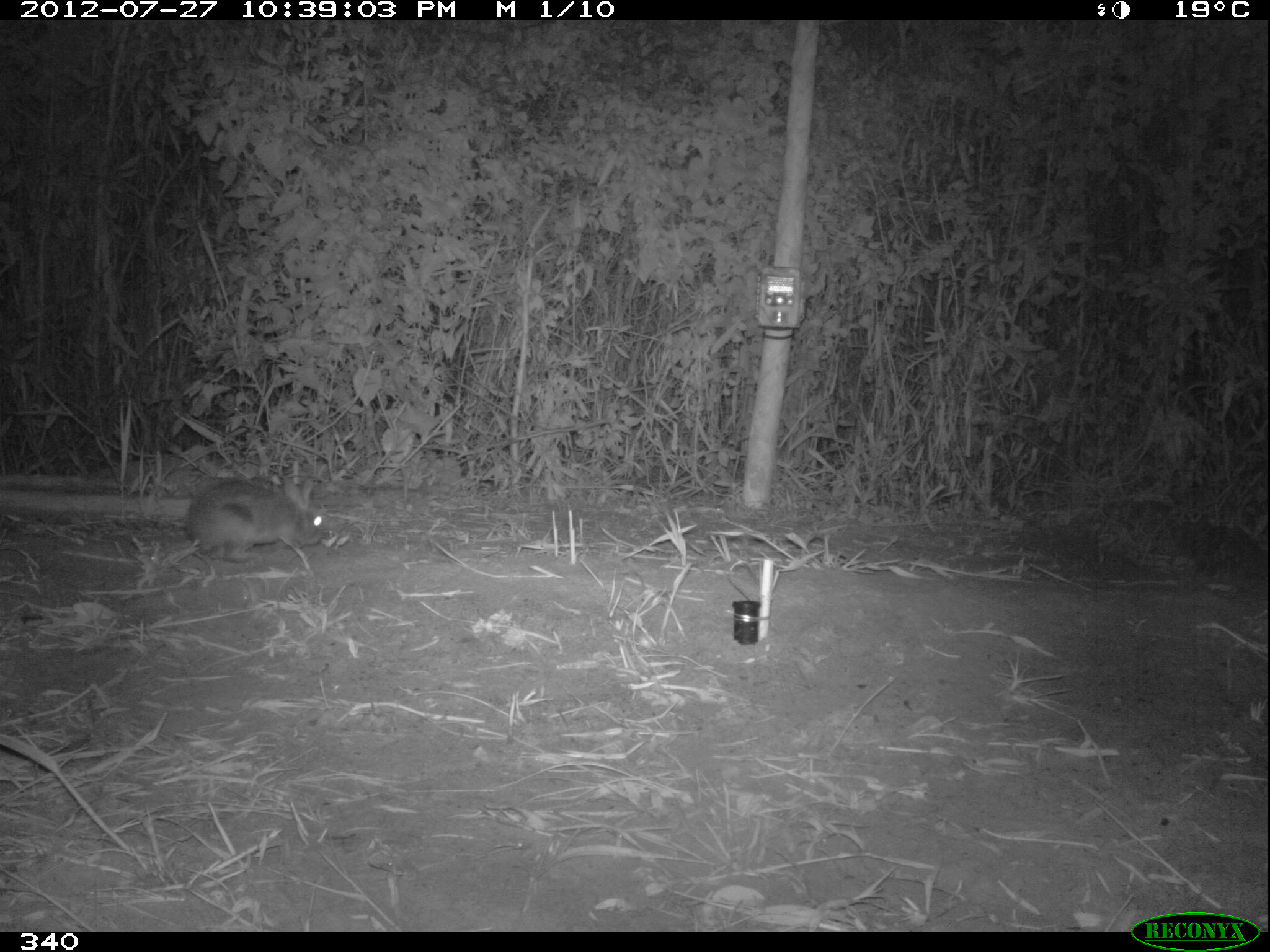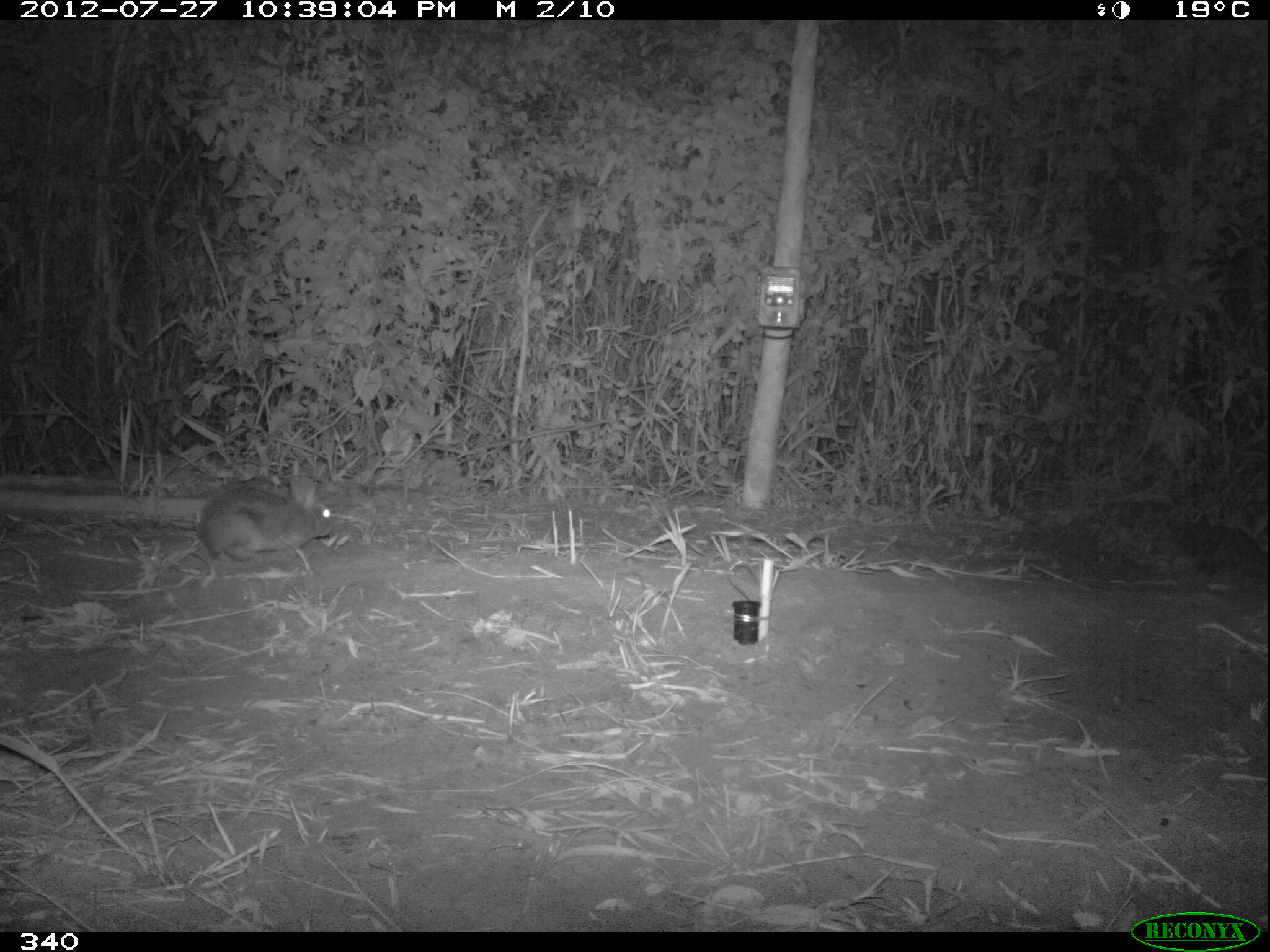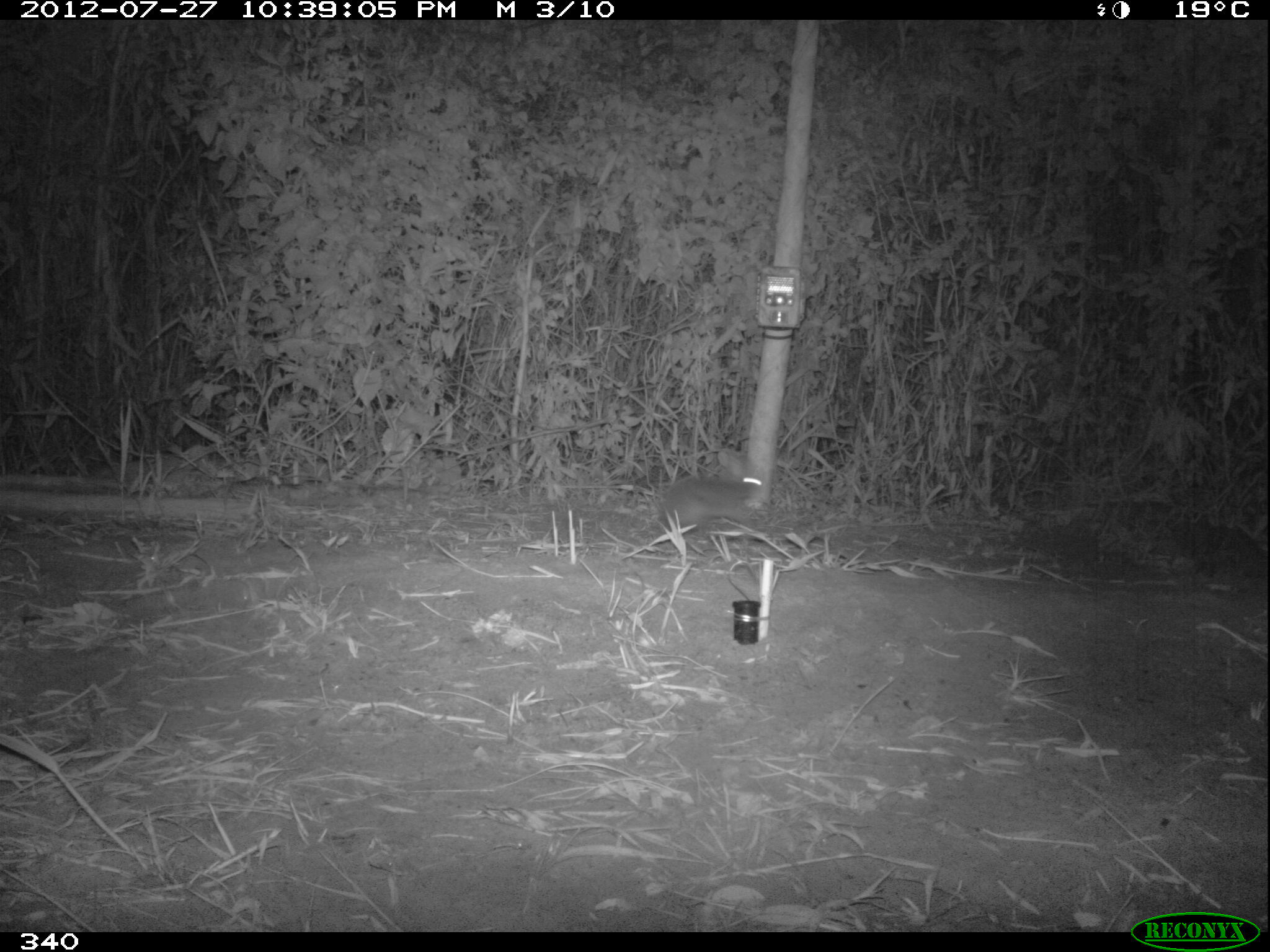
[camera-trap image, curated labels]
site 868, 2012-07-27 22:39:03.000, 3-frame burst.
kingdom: Animalia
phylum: Chordata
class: Mammalia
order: Lagomorpha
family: Leporidae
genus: Sylvilagus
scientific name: Sylvilagus brasiliensis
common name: tapeti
Sylvilagus brasiliensis (tapeti).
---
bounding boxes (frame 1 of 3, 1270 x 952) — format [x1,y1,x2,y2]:
sylvilagus brasiliensis: [162,472,324,565]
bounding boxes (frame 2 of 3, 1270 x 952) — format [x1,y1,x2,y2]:
sylvilagus brasiliensis: [194,474,333,563]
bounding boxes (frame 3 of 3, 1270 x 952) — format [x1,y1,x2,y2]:
sylvilagus brasiliensis: [654,447,768,538]